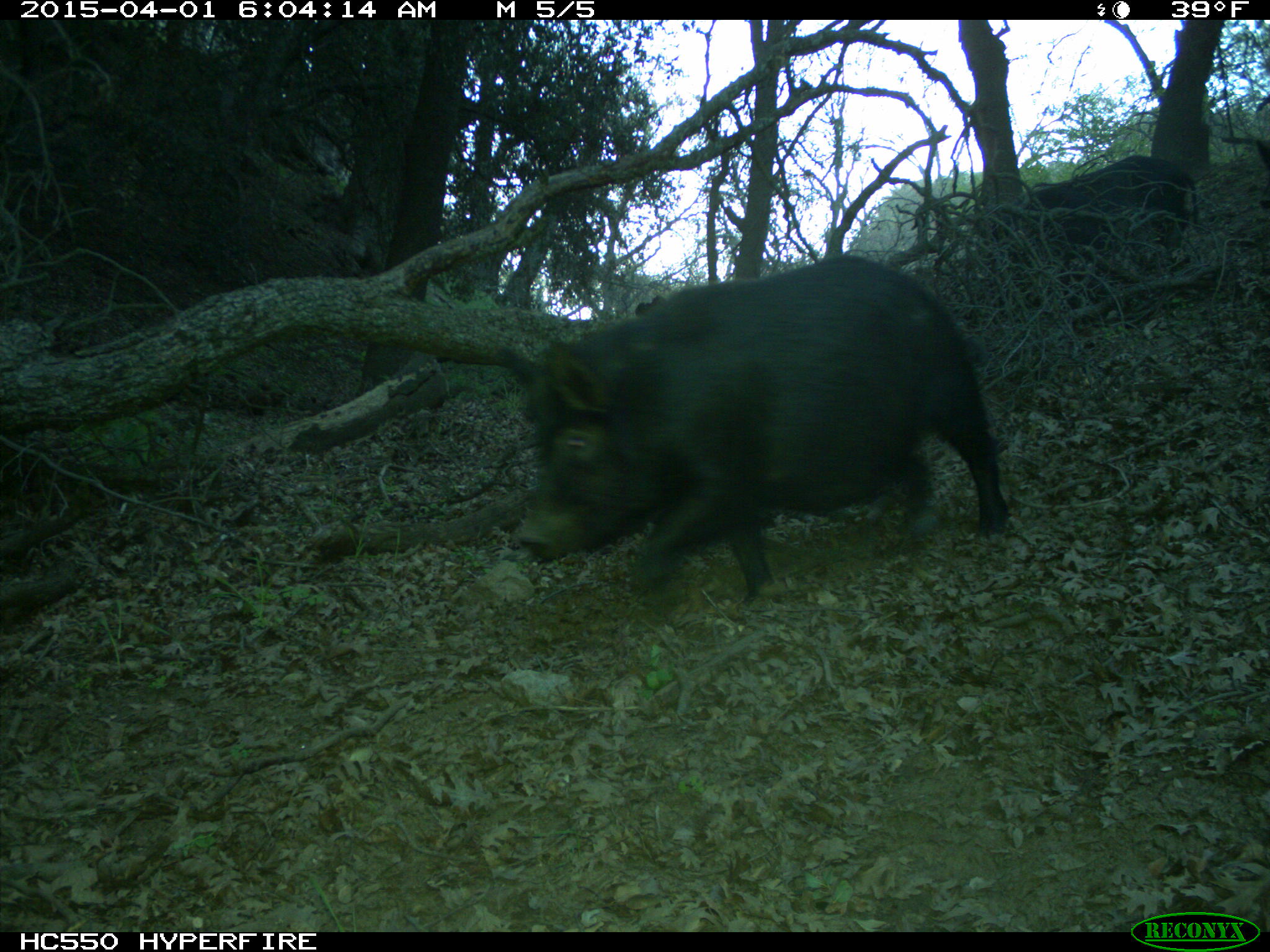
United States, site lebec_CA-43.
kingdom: Animalia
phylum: Chordata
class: Mammalia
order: Artiodactyla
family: Suidae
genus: Sus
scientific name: Sus scrofa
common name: wild boar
Sus scrofa (wild boar).